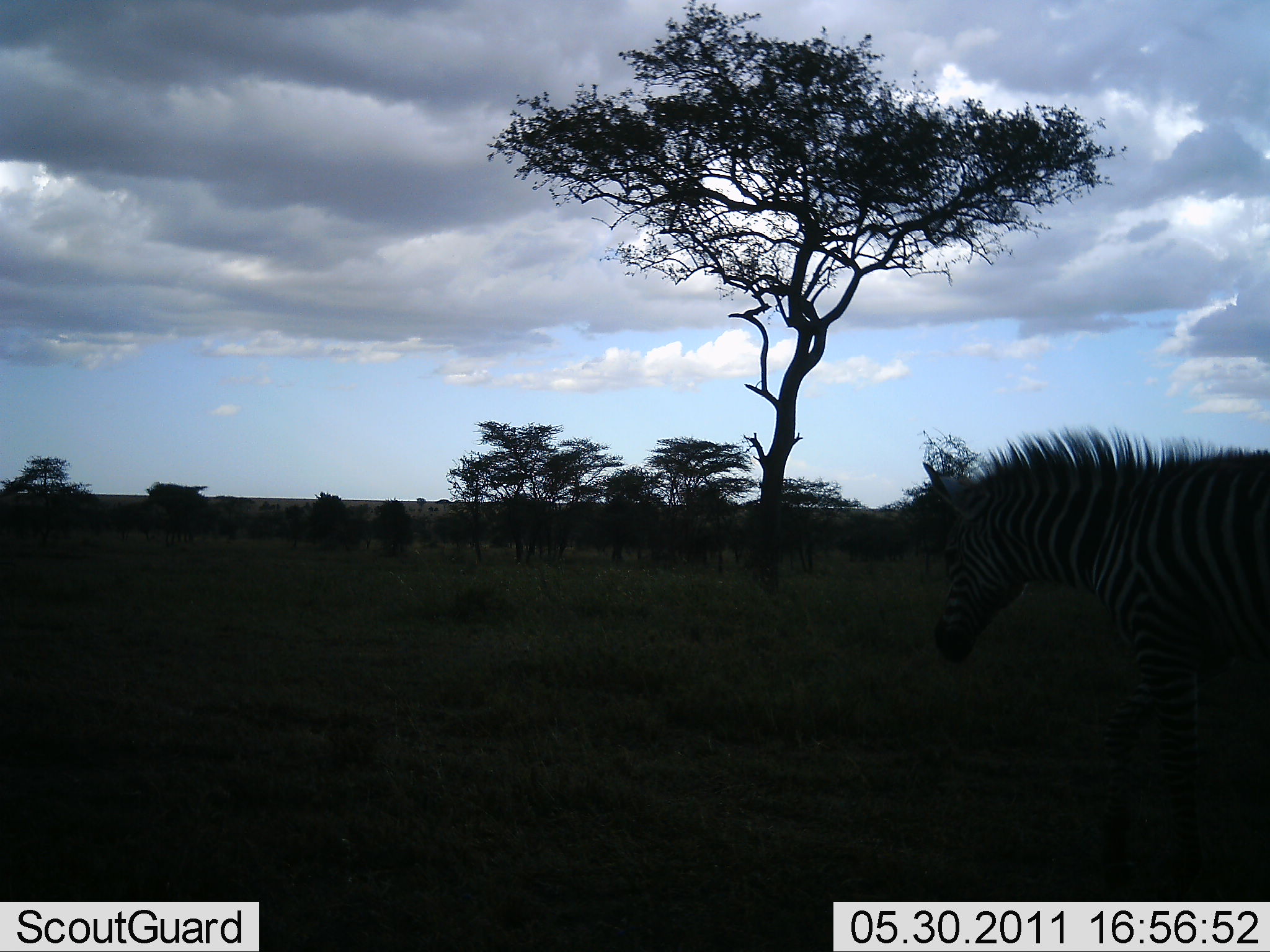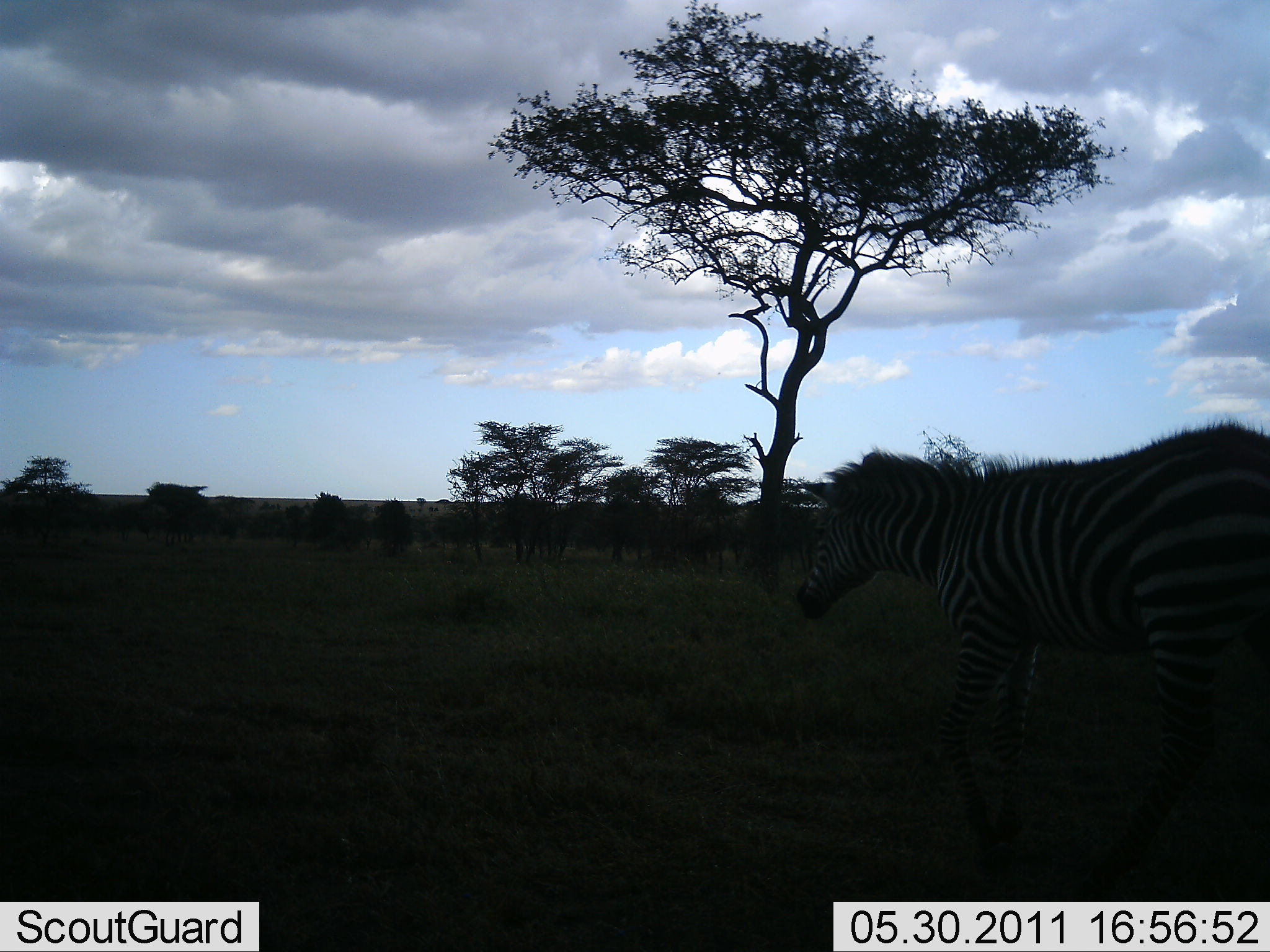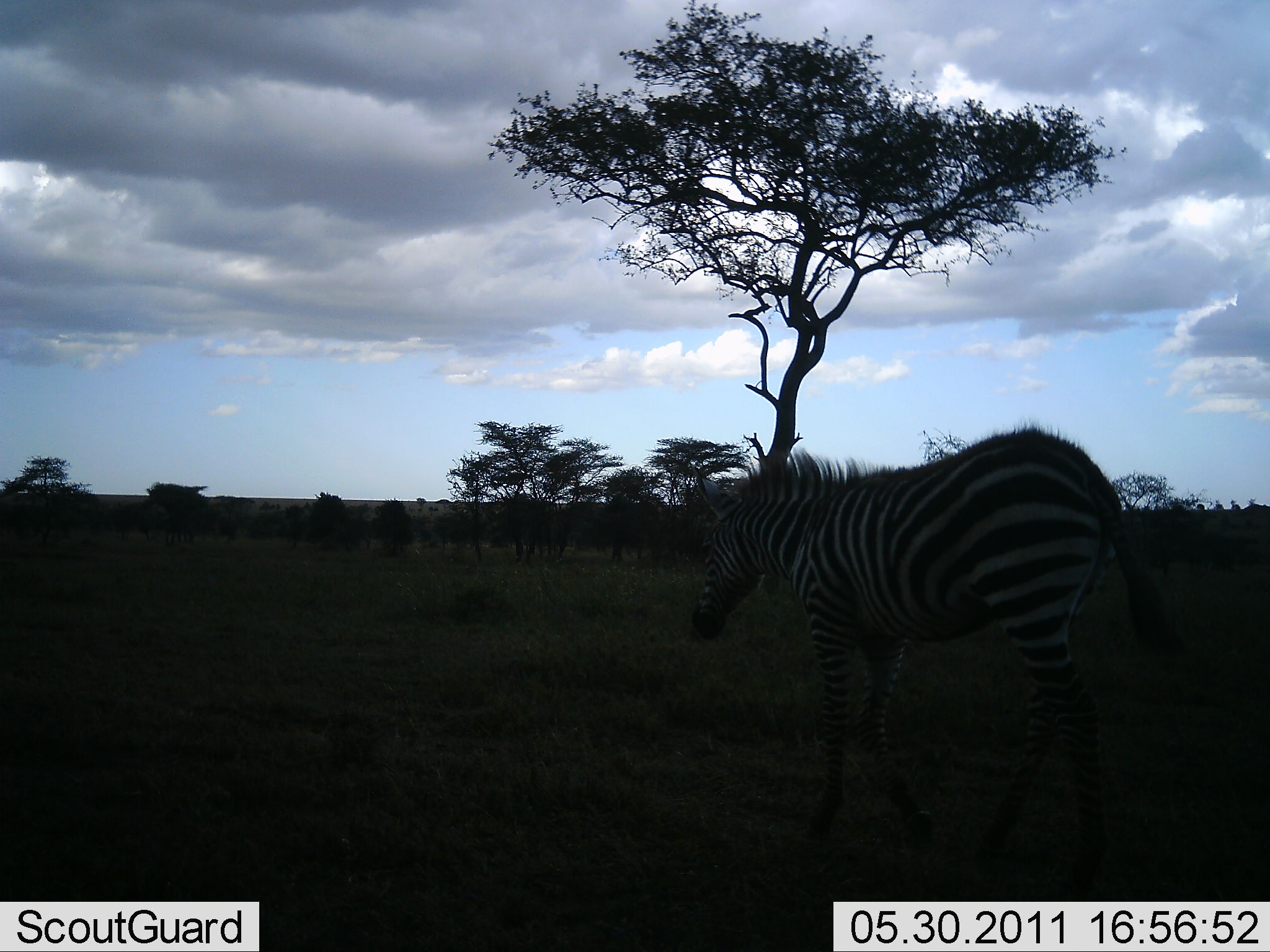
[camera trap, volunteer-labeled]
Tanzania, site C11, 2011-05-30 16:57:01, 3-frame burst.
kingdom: Animalia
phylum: Chordata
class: Mammalia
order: Perissodactyla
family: Equidae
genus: Equus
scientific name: Equus quagga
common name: plains zebra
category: zebra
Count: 1.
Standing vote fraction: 0%.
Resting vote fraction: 0%.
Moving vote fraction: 100%.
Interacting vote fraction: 0%.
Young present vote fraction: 0%.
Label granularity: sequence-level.